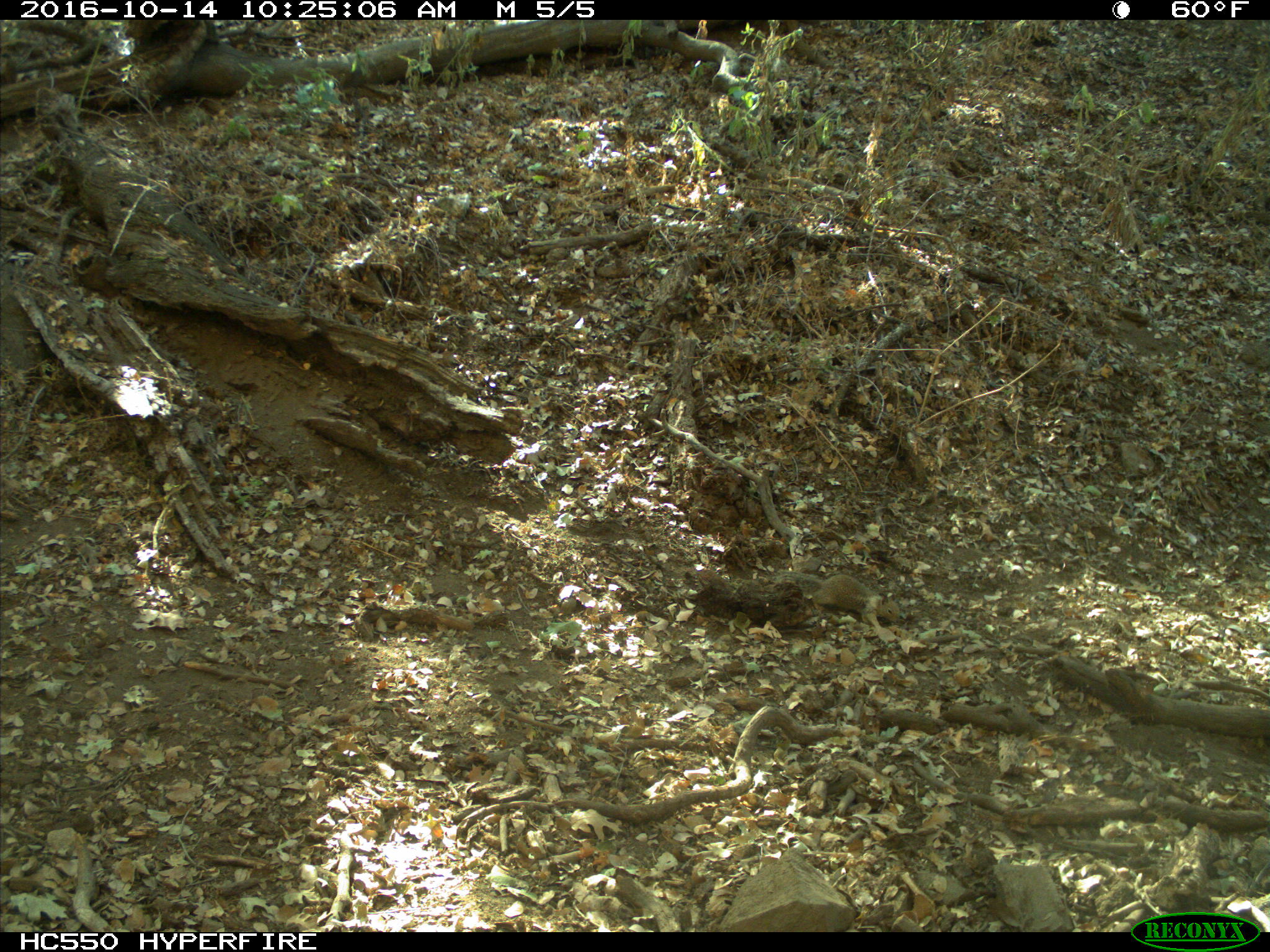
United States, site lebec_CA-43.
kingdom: Animalia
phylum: Chordata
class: Mammalia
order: Rodentia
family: Sciuridae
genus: Otospermophilus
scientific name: Otospermophilus beecheyi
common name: california ground squirrel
Otospermophilus beecheyi (california ground squirrel).